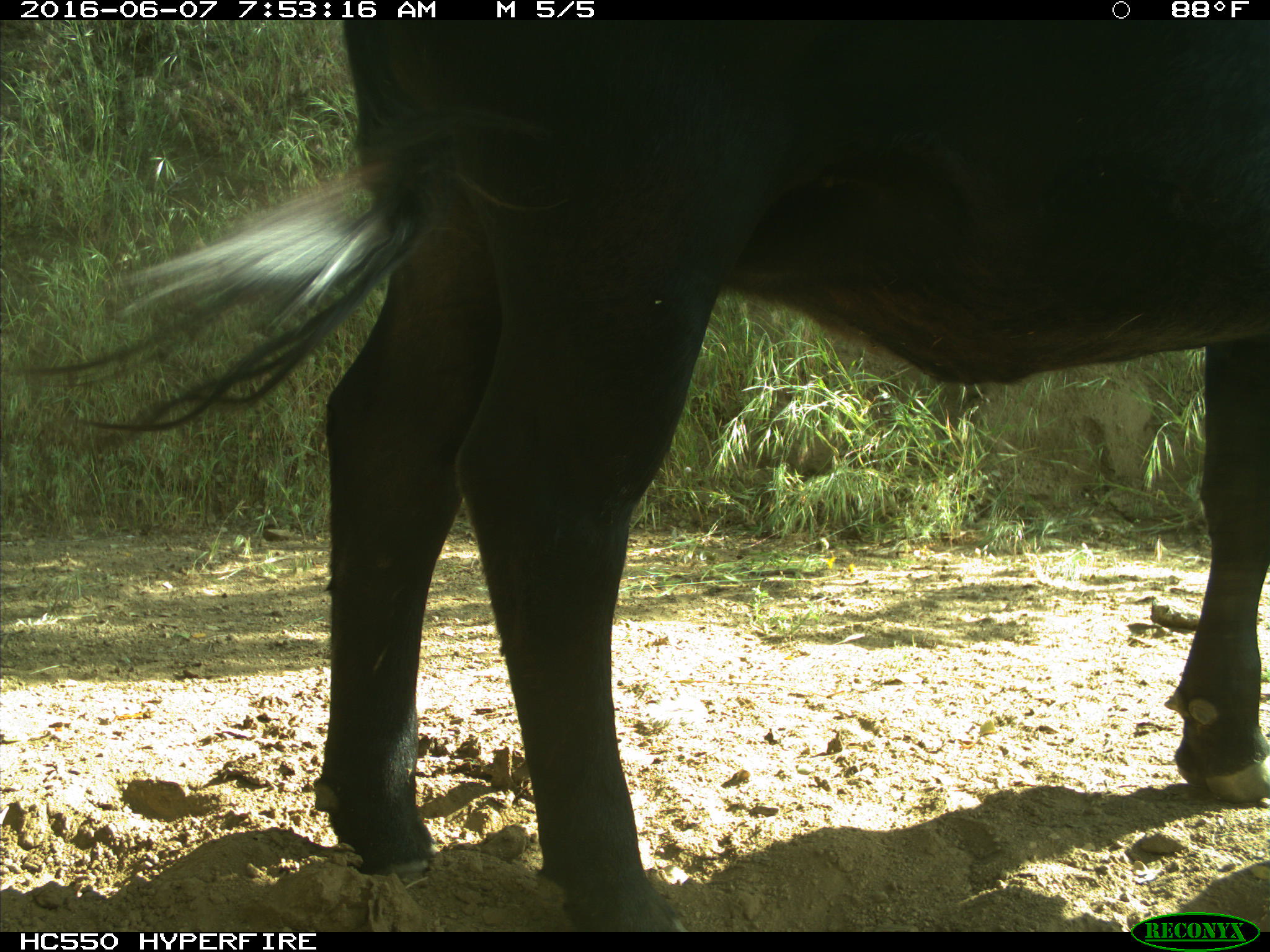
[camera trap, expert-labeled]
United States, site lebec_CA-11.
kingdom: Animalia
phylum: Chordata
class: Mammalia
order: Artiodactyla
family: Bovidae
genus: Bos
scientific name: Bos taurus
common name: domestic cow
Bos taurus (domestic cow).